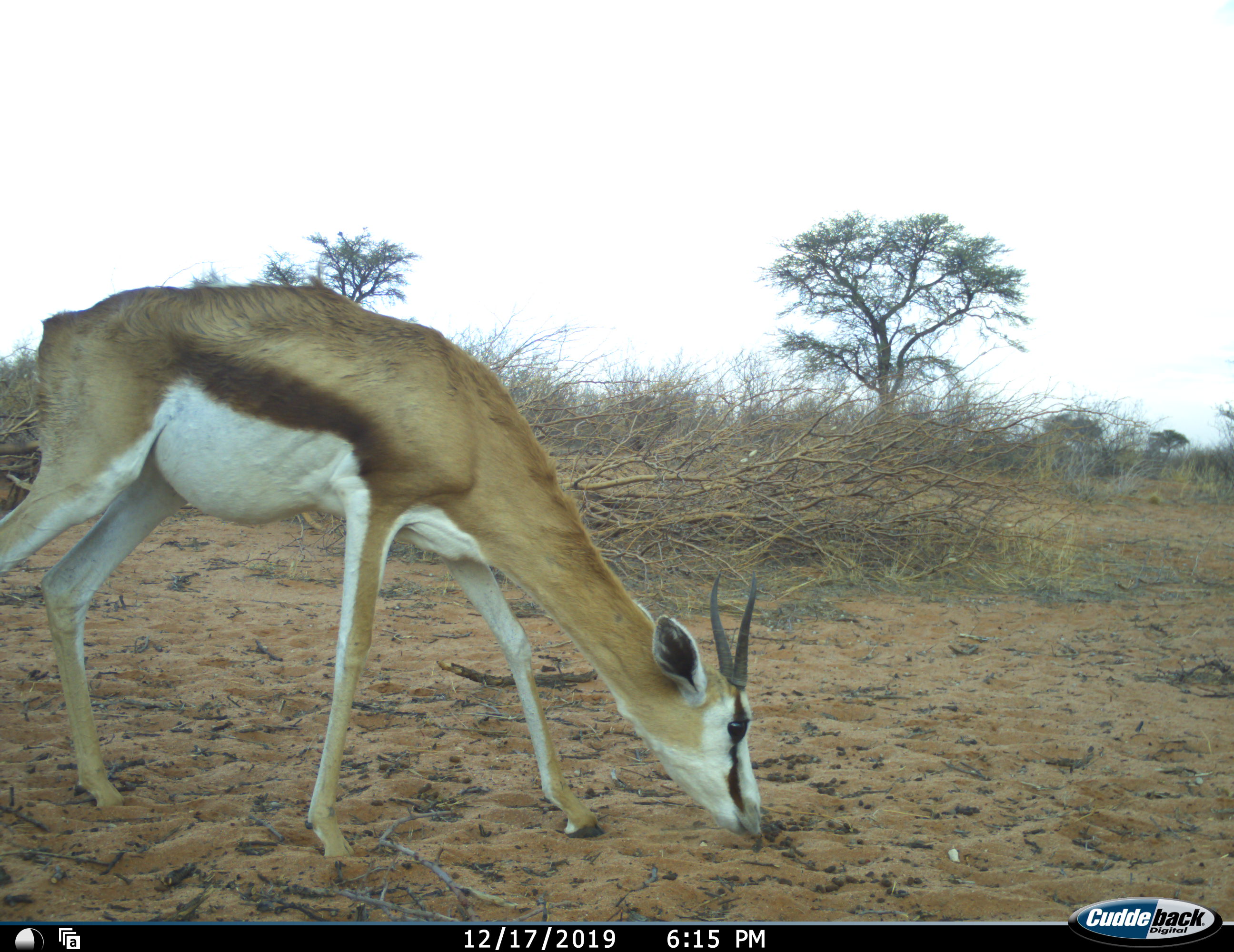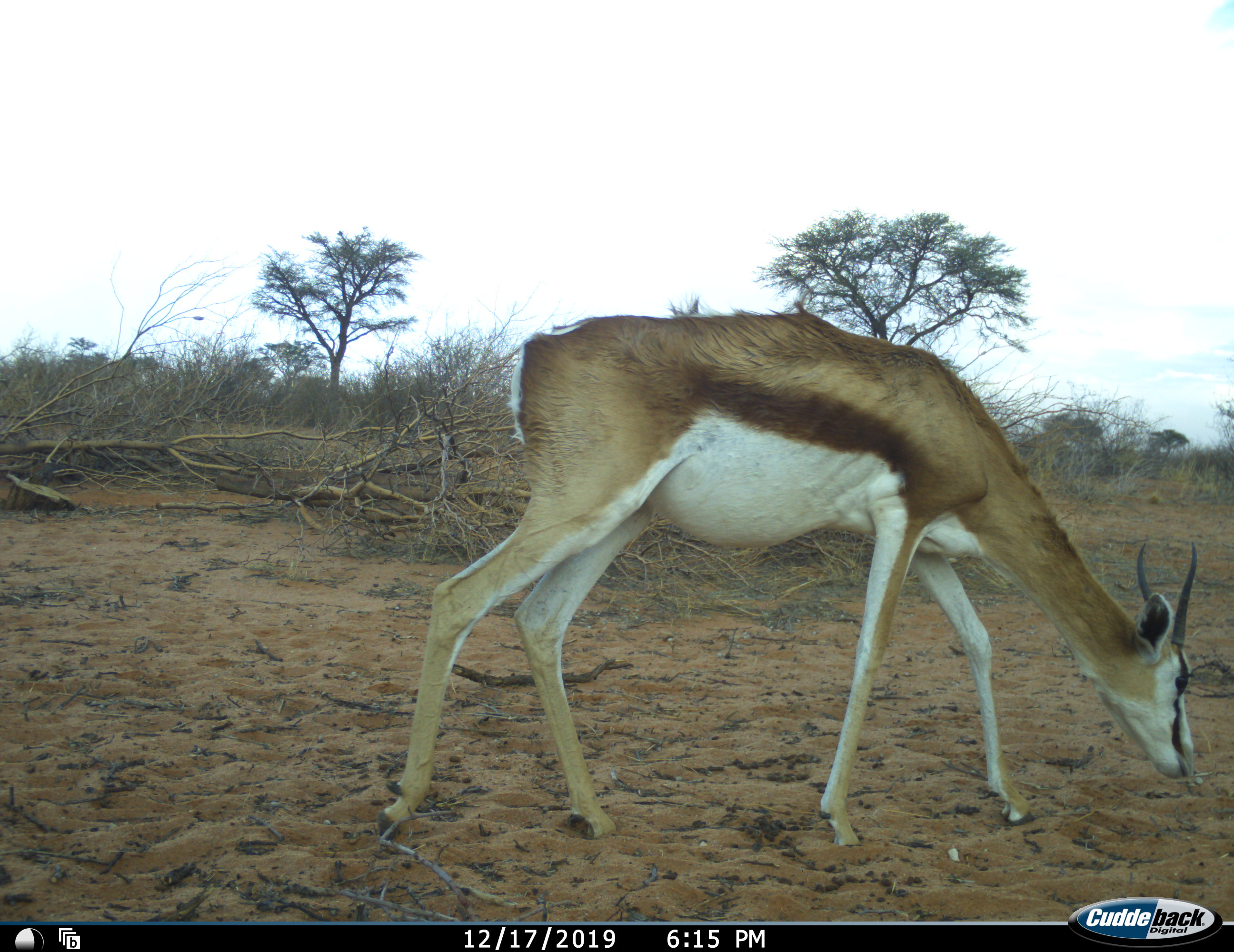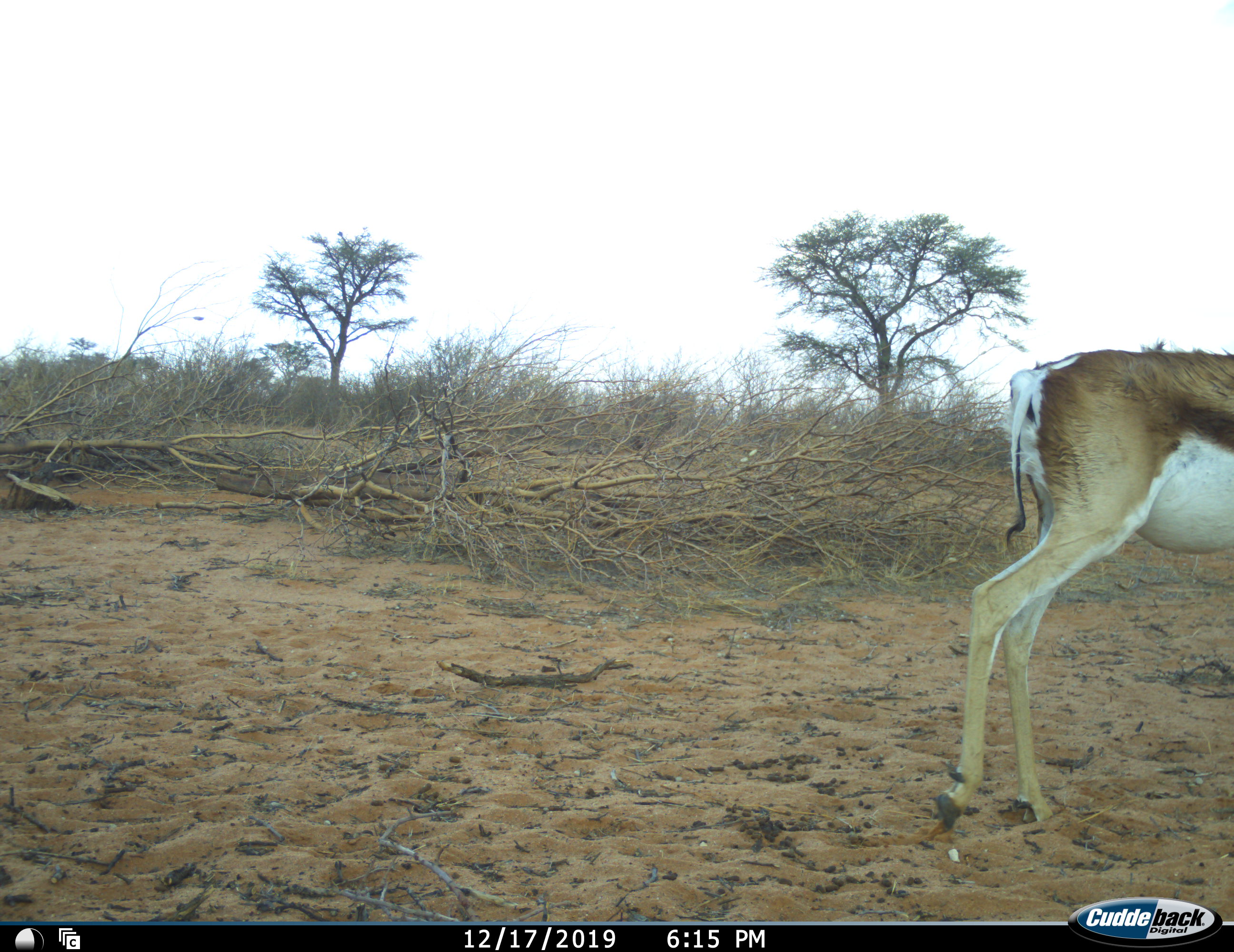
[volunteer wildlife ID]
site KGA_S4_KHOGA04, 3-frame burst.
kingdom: Animalia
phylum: Chordata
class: Mammalia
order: Artiodactyla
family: Bovidae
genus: Antidorcas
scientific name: Antidorcas marsupialis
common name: springbok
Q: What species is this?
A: Springbok (Antidorcas marsupialis).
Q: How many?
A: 1.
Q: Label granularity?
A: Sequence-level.